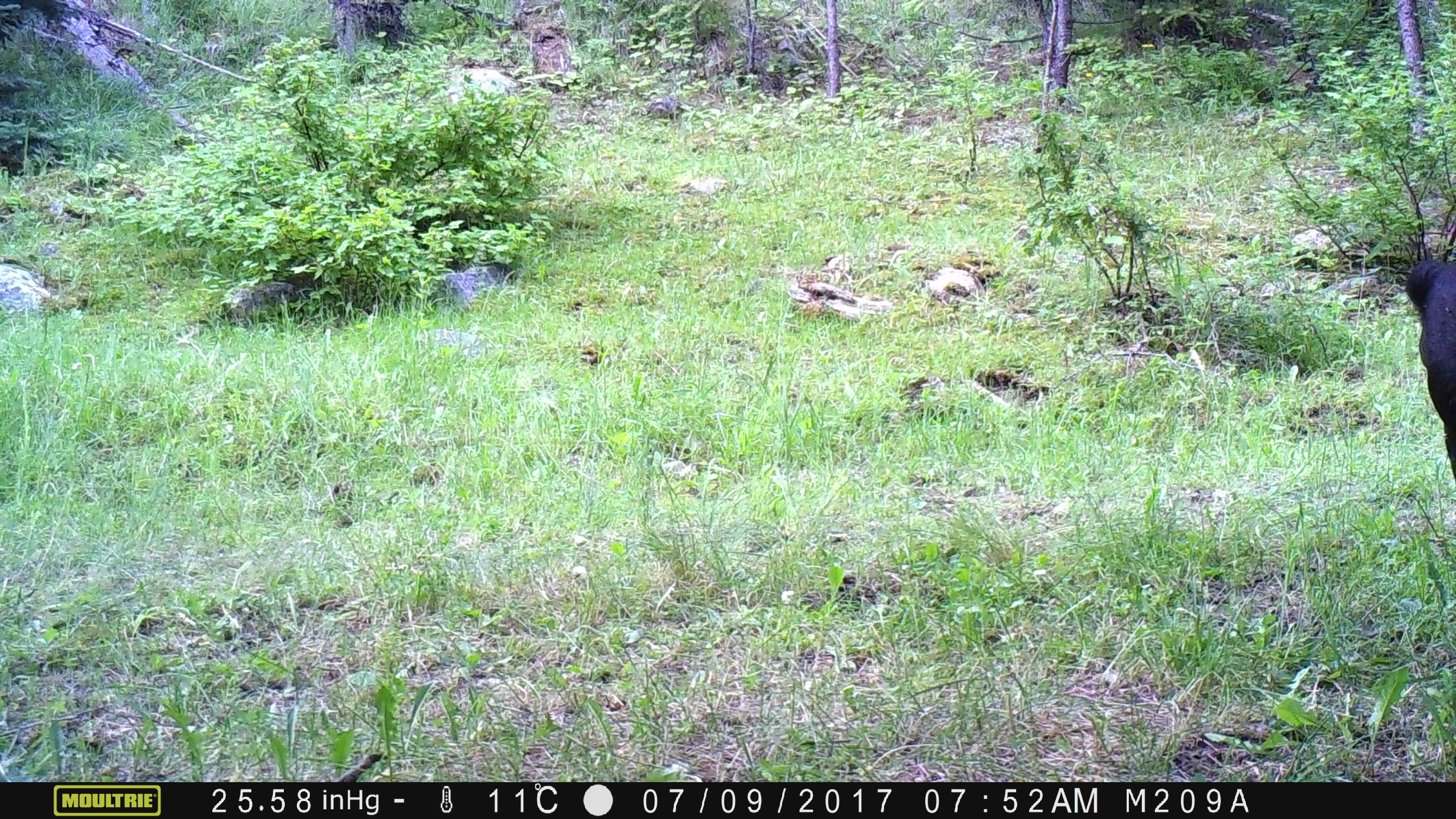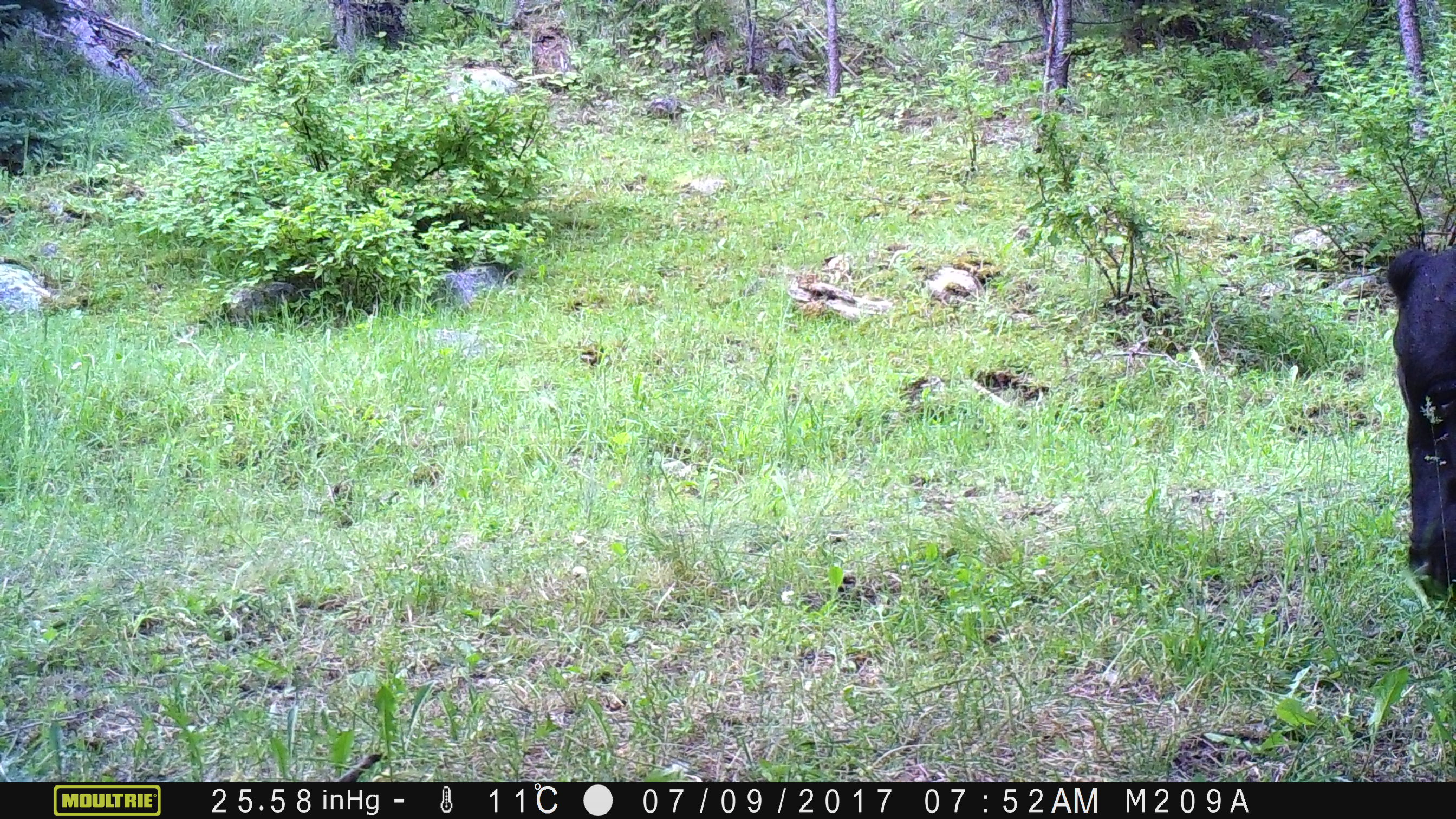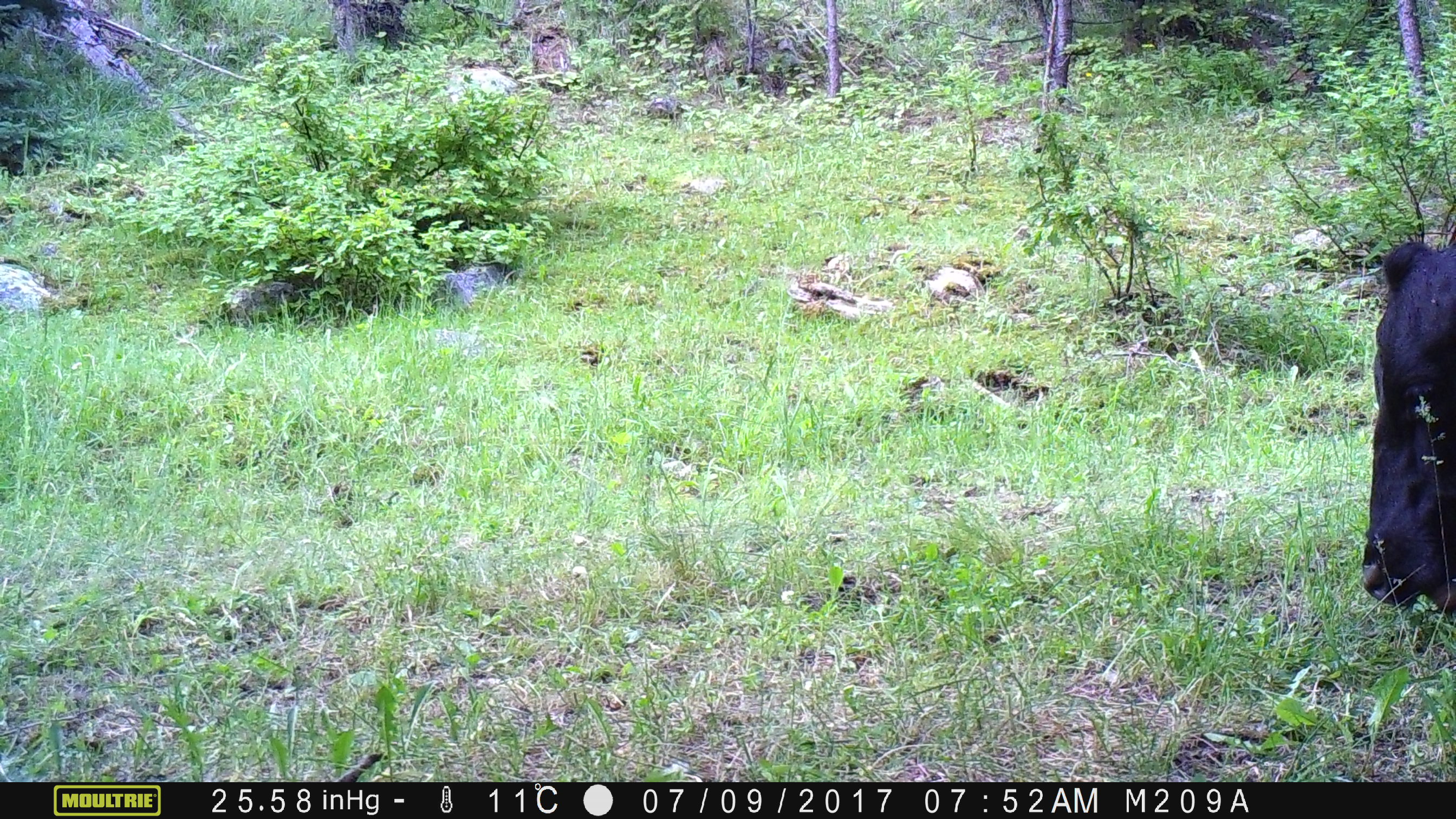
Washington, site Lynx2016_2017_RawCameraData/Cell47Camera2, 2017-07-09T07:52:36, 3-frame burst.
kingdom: Animalia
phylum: Chordata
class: Mammalia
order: Artiodactyla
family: Bovidae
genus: Bos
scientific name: Bos taurus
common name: domestic cattle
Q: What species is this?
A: Domestic cattle (Bos taurus).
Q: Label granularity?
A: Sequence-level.